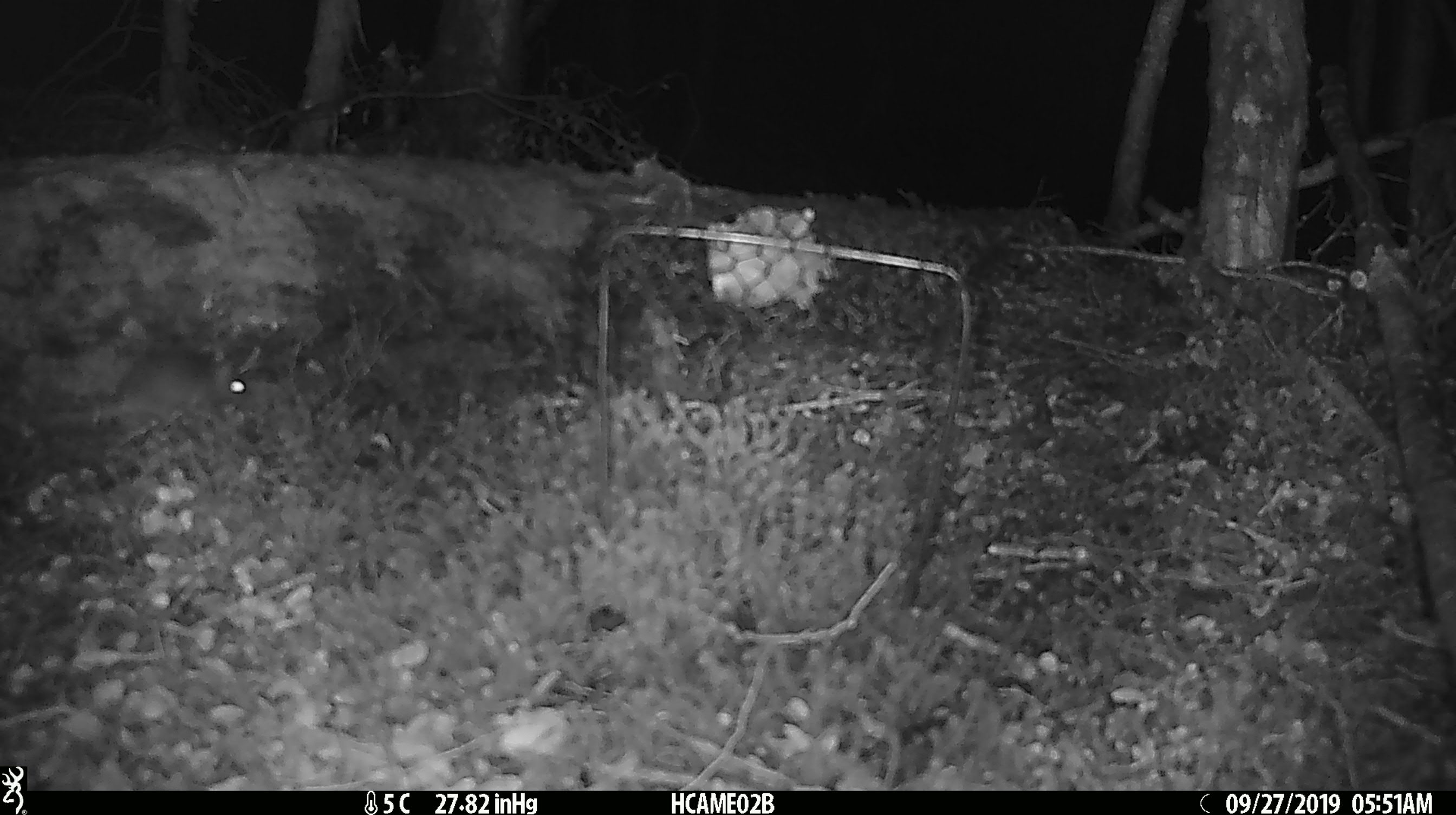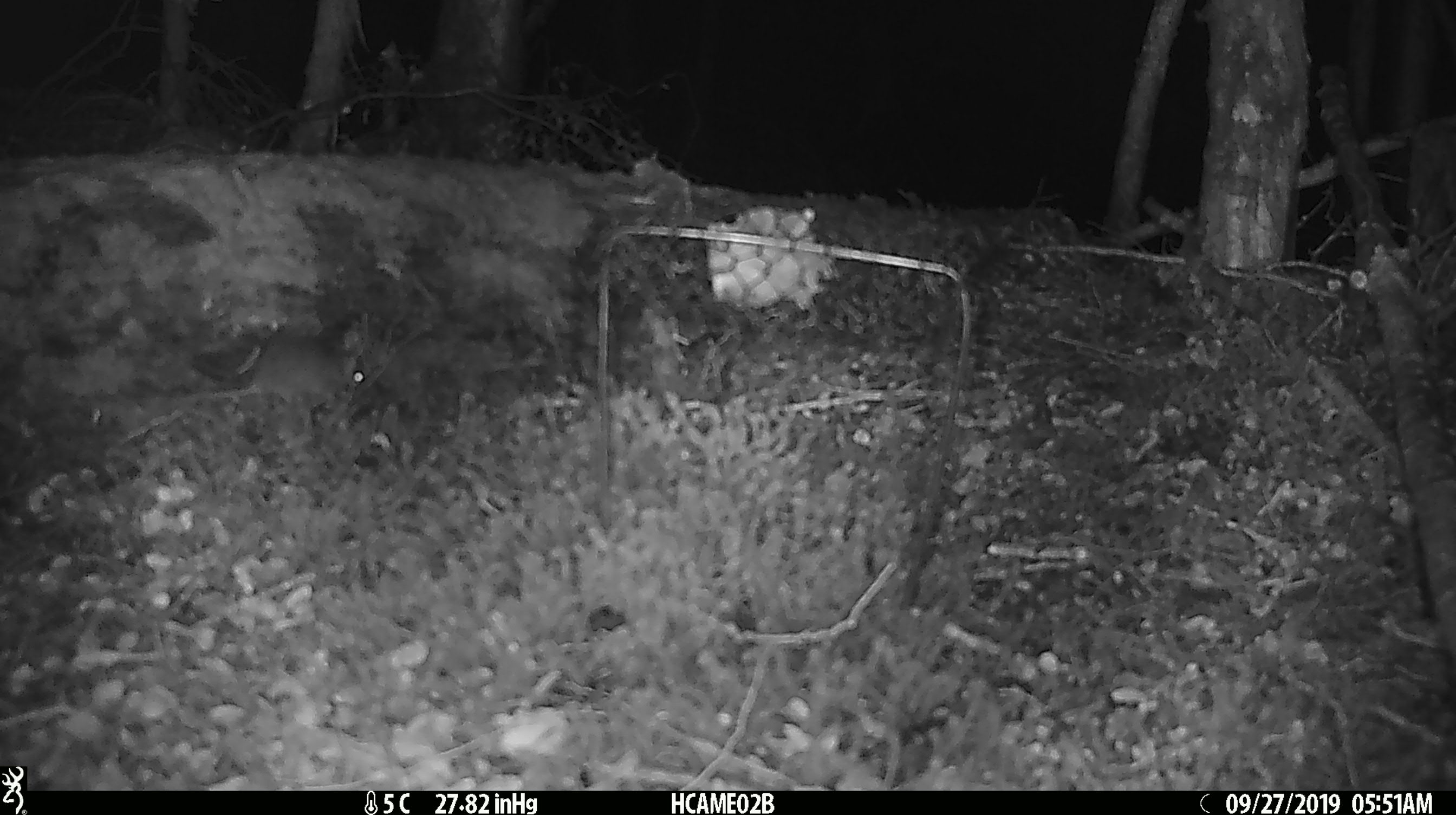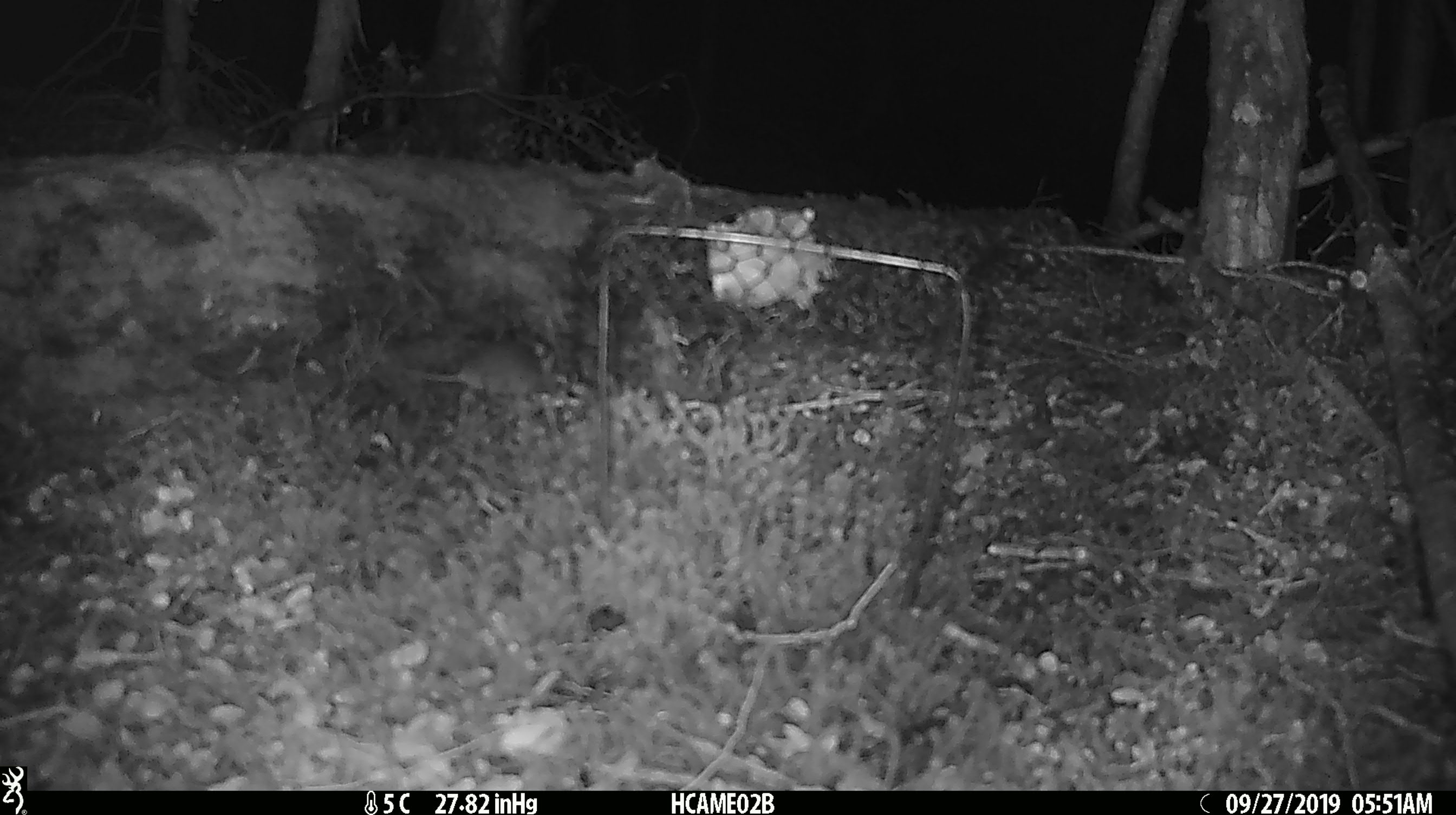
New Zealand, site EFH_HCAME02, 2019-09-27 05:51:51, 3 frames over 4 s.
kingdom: Animalia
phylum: Chordata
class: Mammalia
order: Rodentia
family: Muridae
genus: Mus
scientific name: Mus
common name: mouse